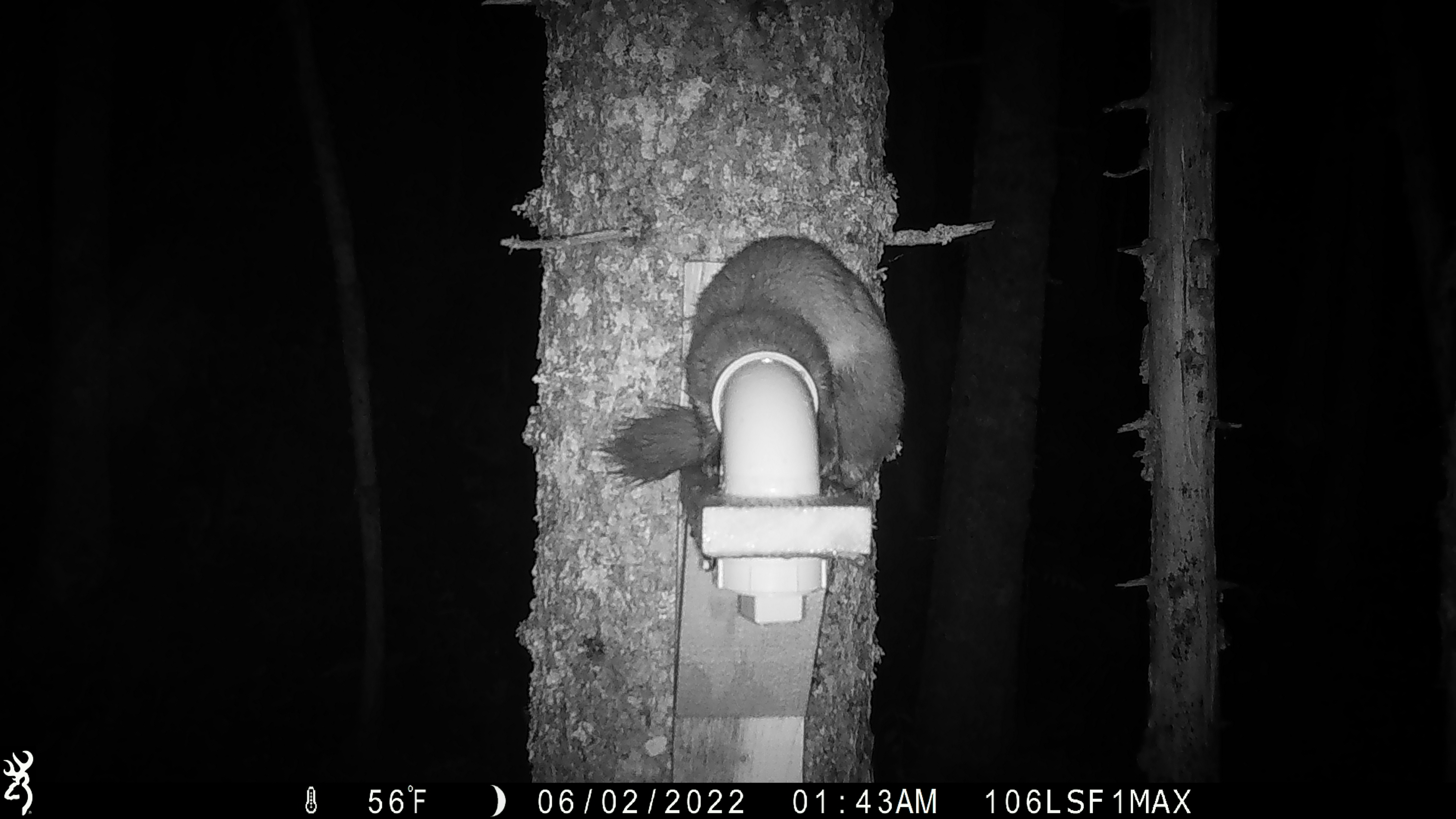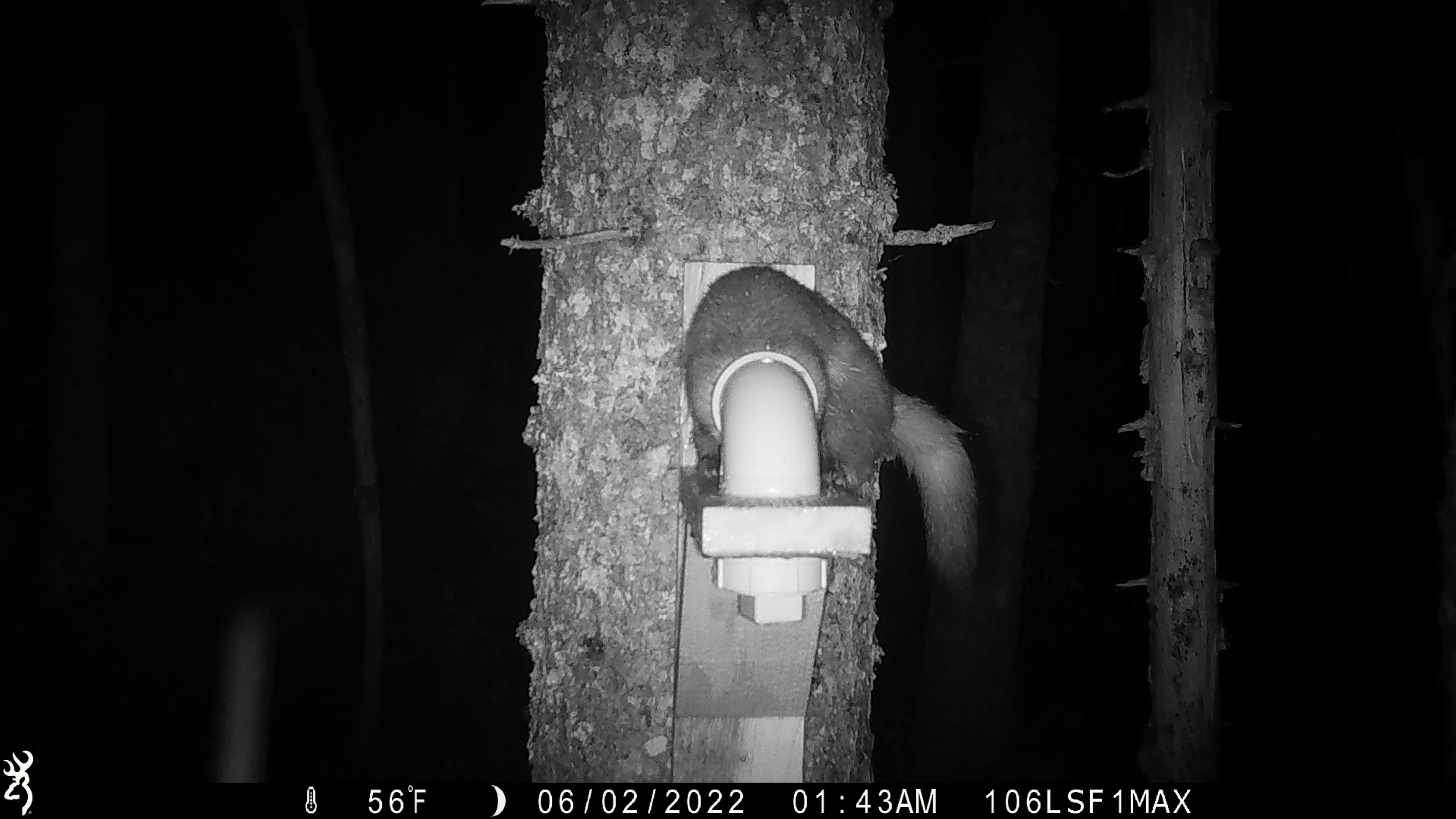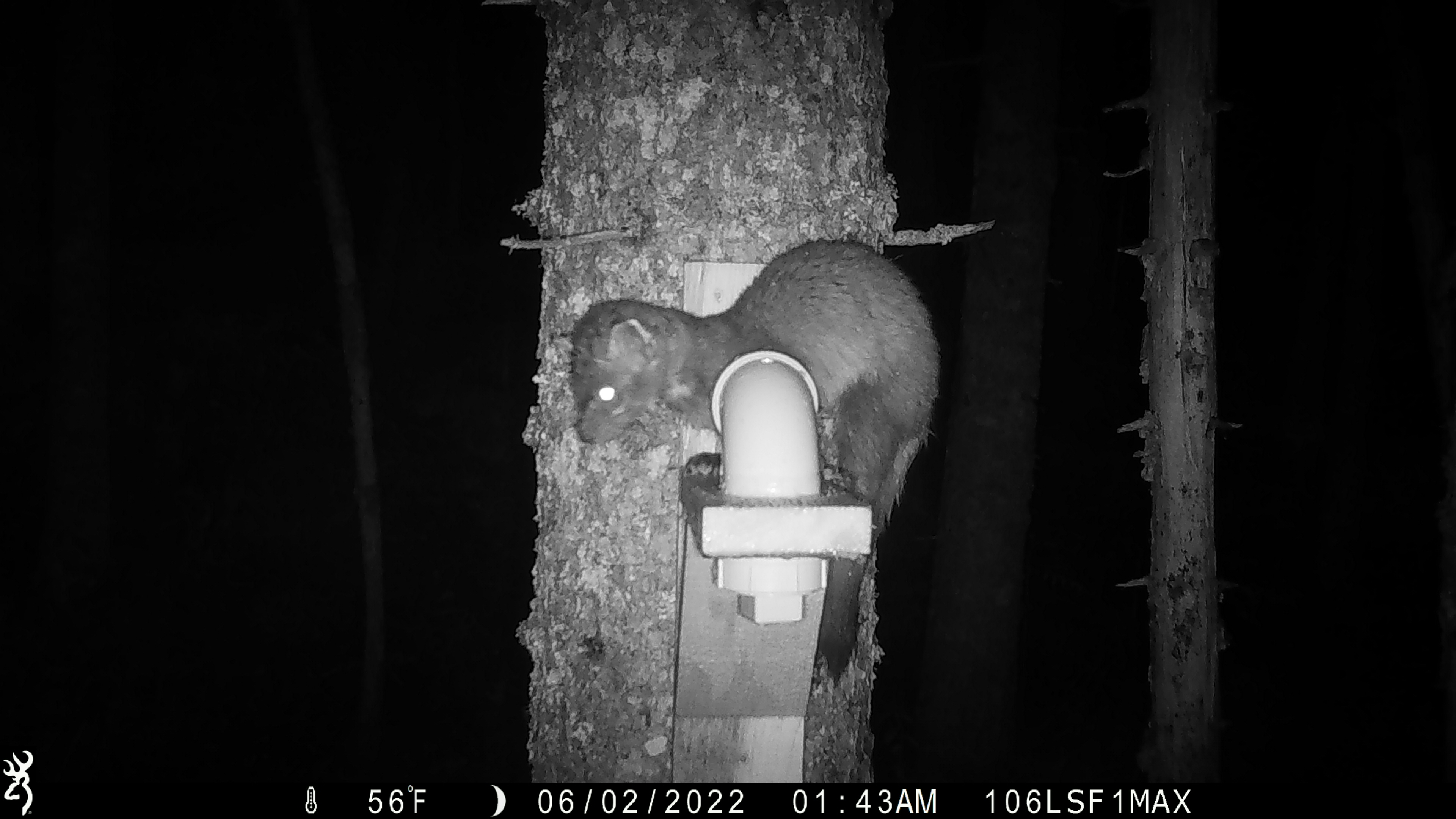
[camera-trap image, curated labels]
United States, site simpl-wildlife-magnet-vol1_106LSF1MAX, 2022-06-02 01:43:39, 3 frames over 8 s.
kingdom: Animalia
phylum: Chordata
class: Mammalia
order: Carnivora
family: Mustelidae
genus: Martes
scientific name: Martes americana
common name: american marten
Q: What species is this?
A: American marten (Martes americana).